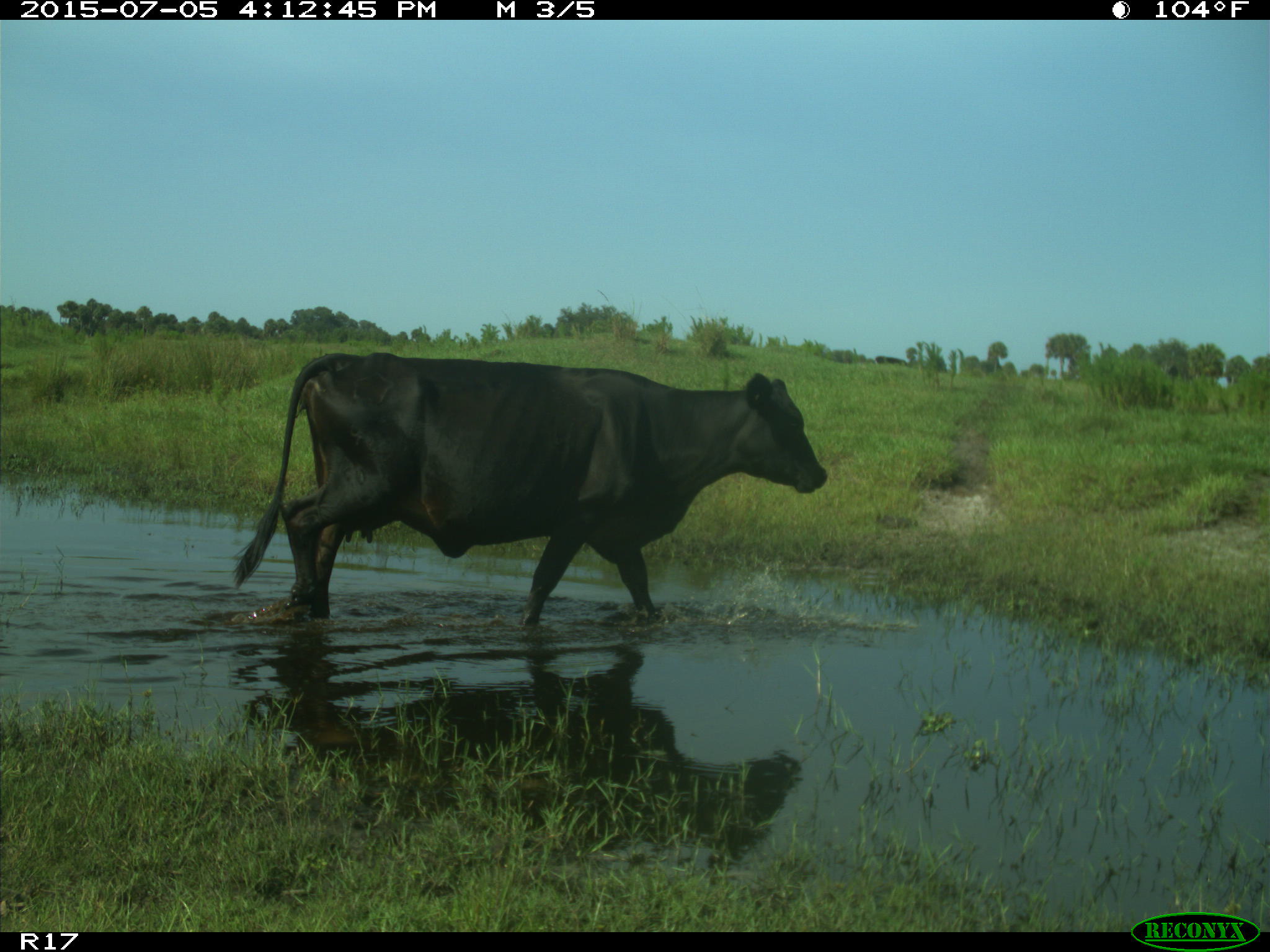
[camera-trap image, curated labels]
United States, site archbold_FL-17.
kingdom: Animalia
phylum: Chordata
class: Mammalia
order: Artiodactyla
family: Bovidae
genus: Bos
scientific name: Bos taurus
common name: domestic cow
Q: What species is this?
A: Bos taurus (domestic cow).